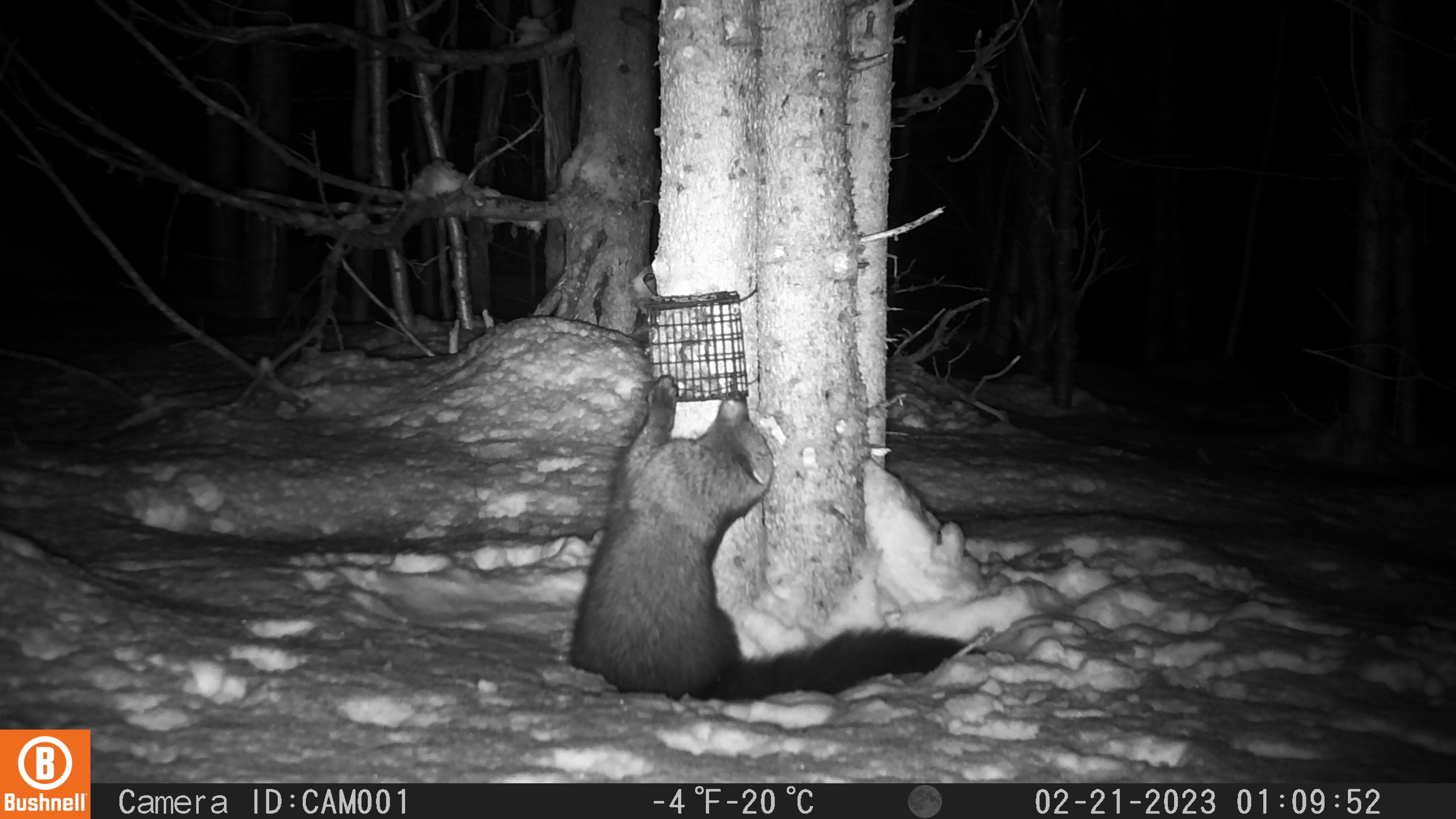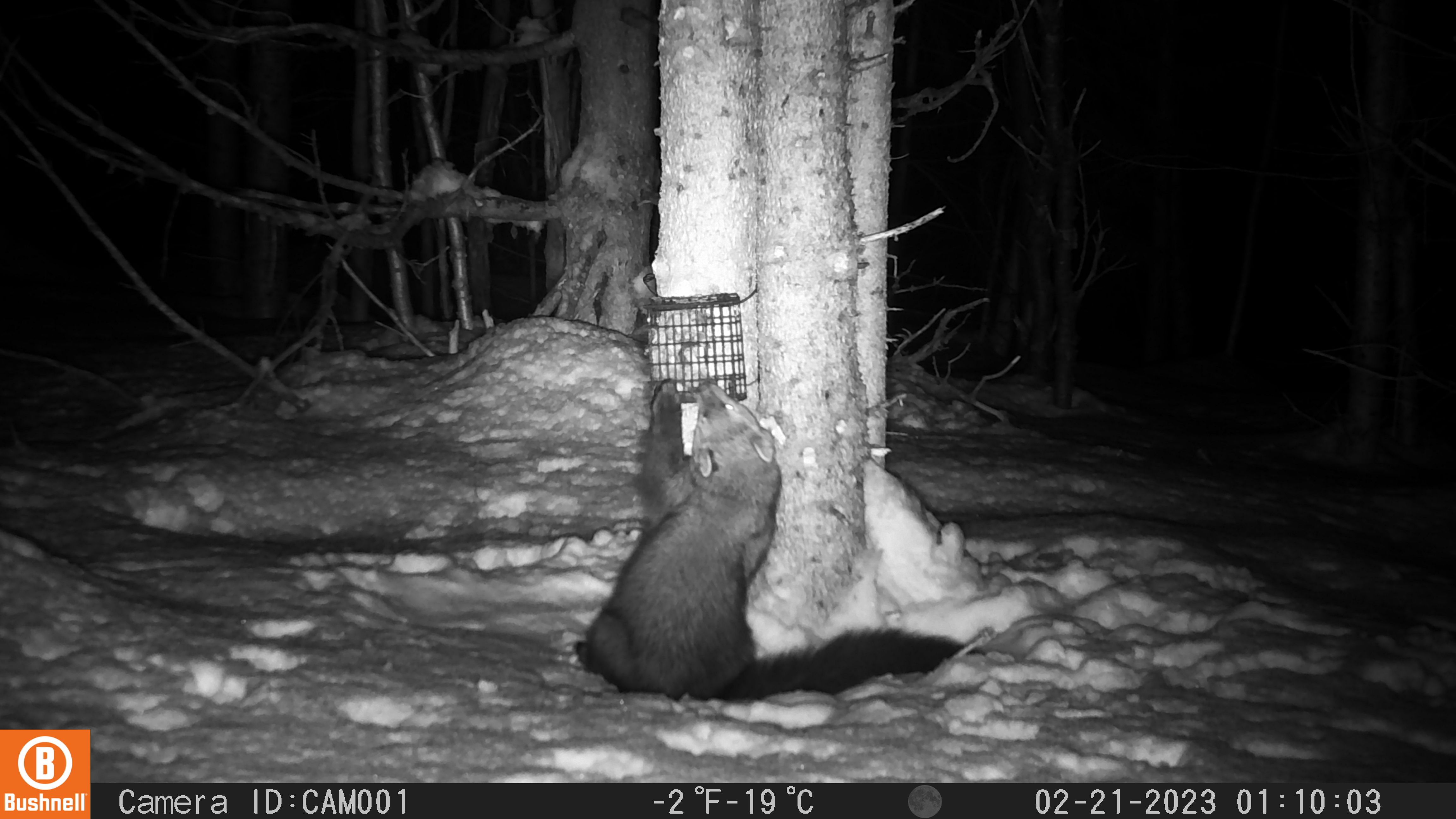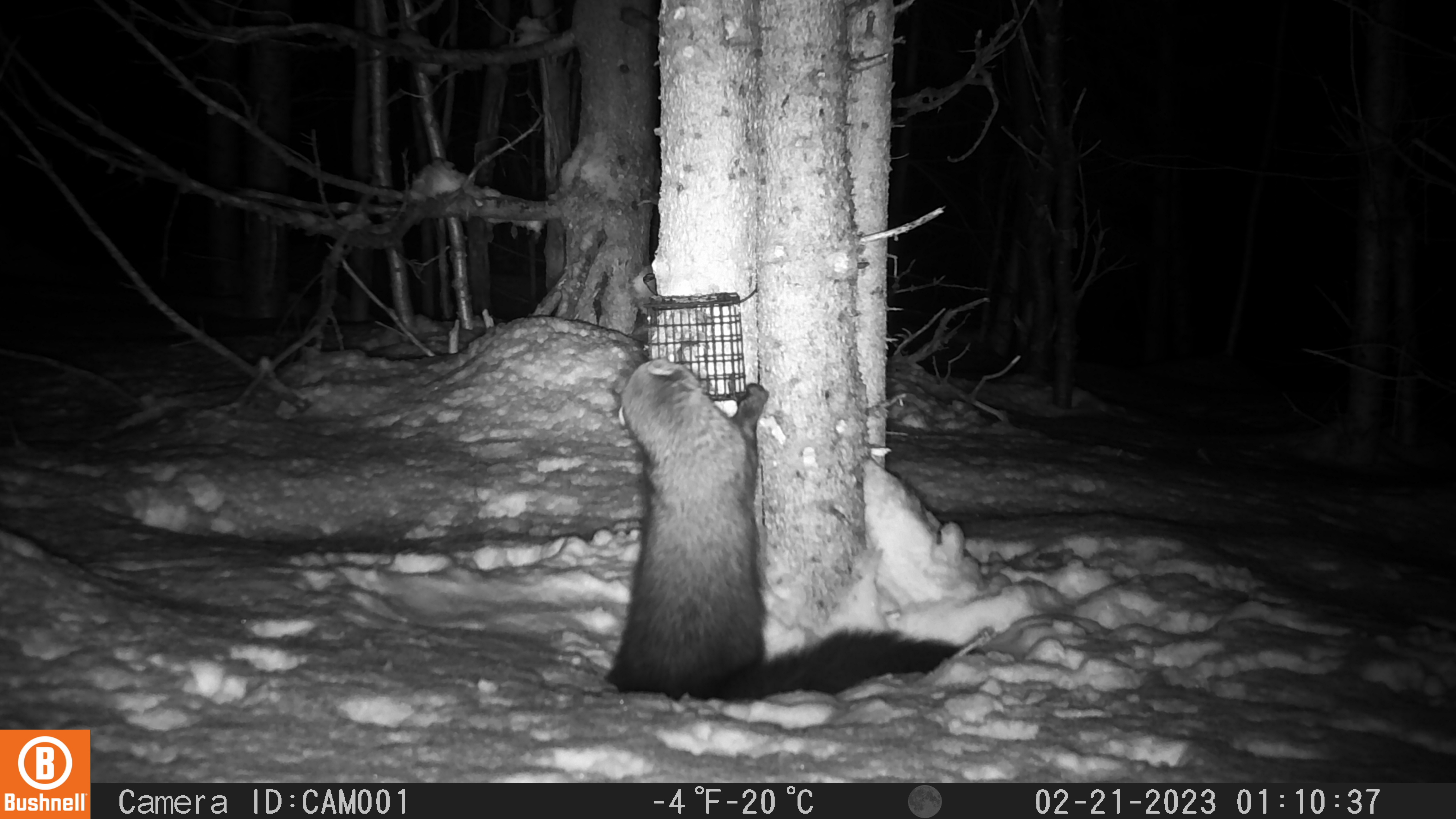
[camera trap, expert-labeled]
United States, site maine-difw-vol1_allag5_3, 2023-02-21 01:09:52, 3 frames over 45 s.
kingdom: Animalia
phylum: Chordata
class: Mammalia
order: Carnivora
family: Mustelidae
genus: Pekania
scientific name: Pekania pennanti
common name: fisher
Fisher (Pekania pennanti).